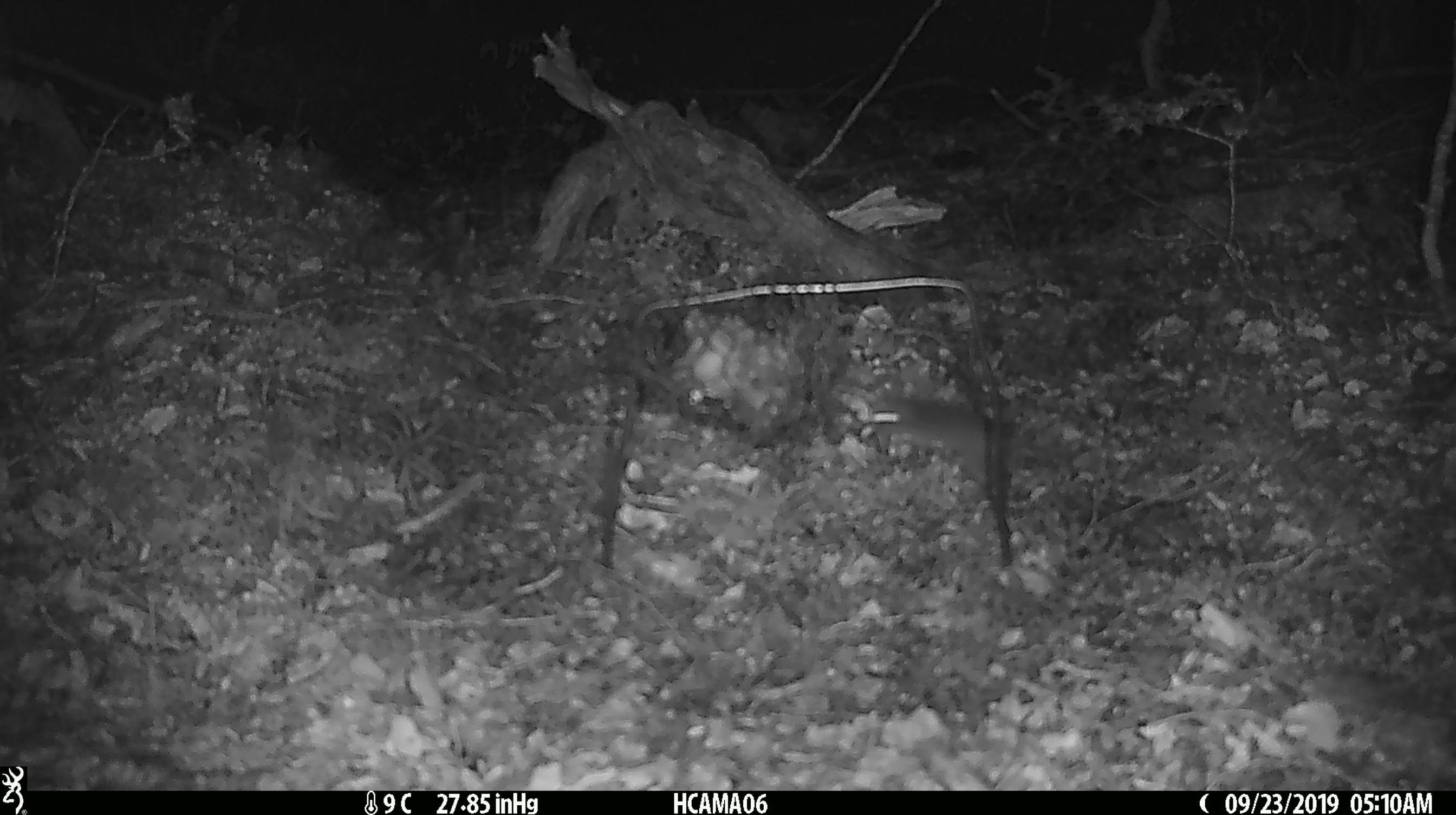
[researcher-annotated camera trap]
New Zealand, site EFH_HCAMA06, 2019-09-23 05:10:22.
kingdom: Animalia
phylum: Chordata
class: Mammalia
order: Rodentia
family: Muridae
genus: Mus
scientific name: Mus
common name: mouse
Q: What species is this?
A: Mouse (Mus).